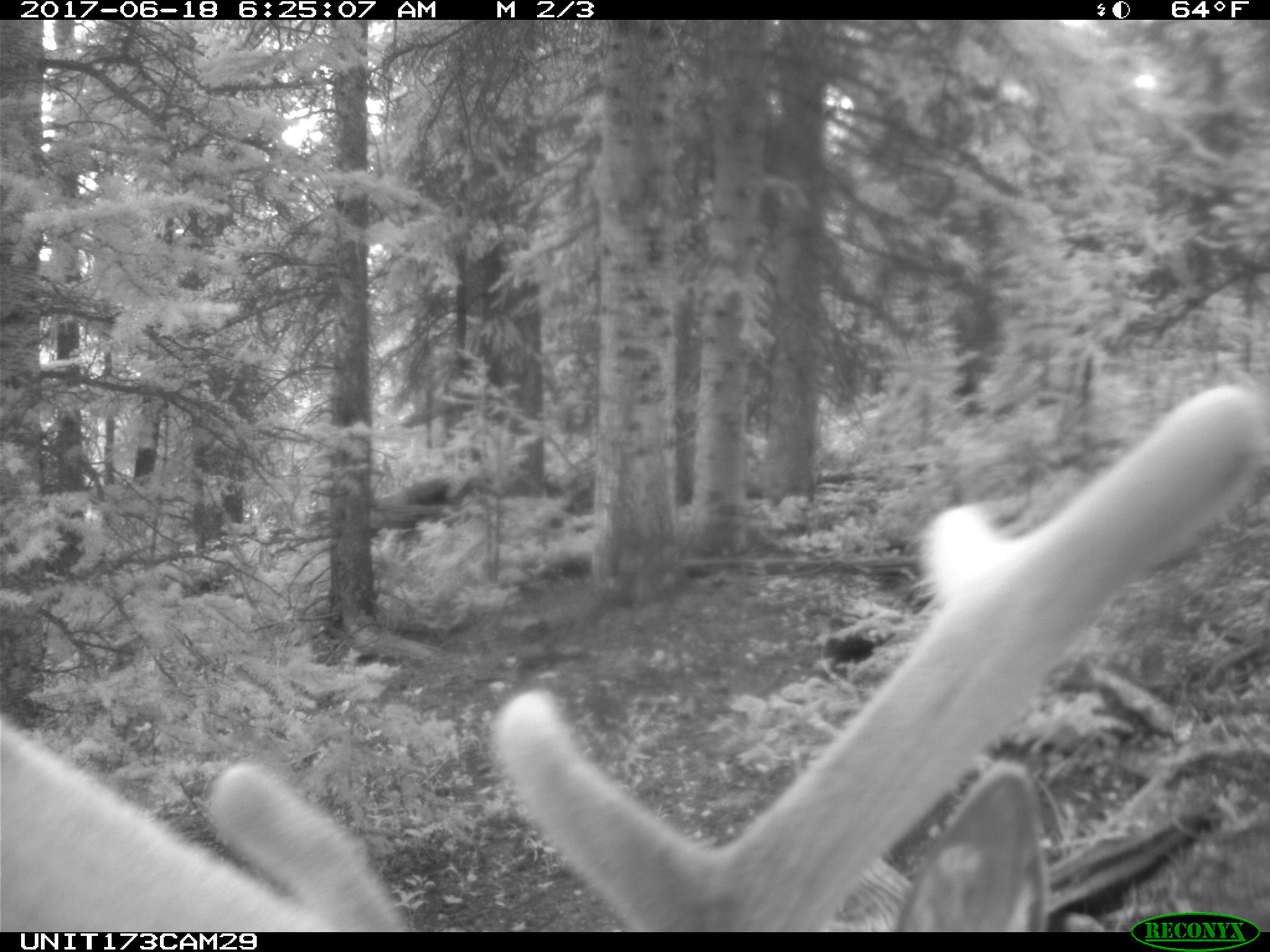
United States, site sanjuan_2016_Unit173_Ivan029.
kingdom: Animalia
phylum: Chordata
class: Mammalia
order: Artiodactyla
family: Cervidae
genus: Cervus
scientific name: Cervus elaphus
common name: red deer